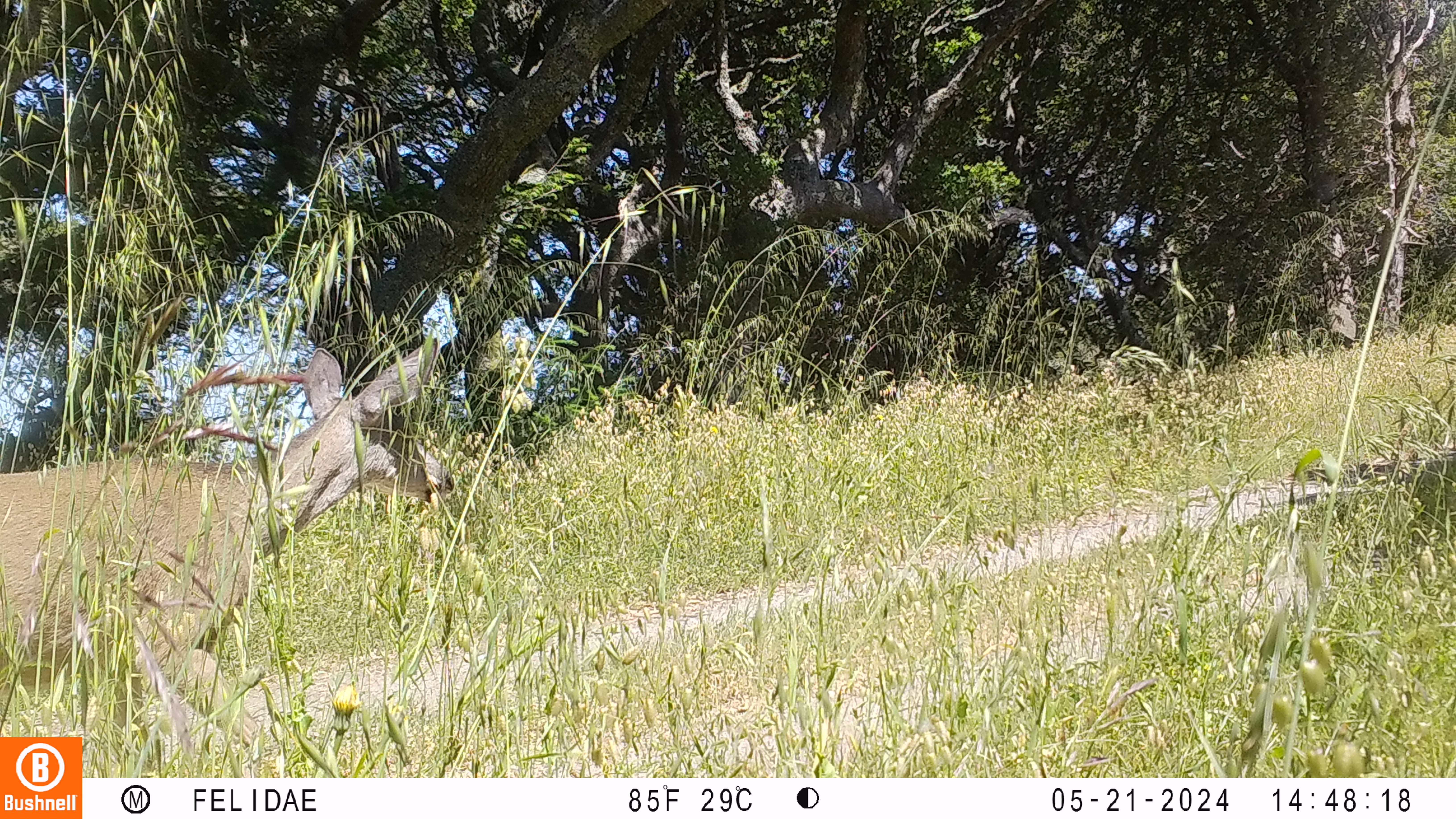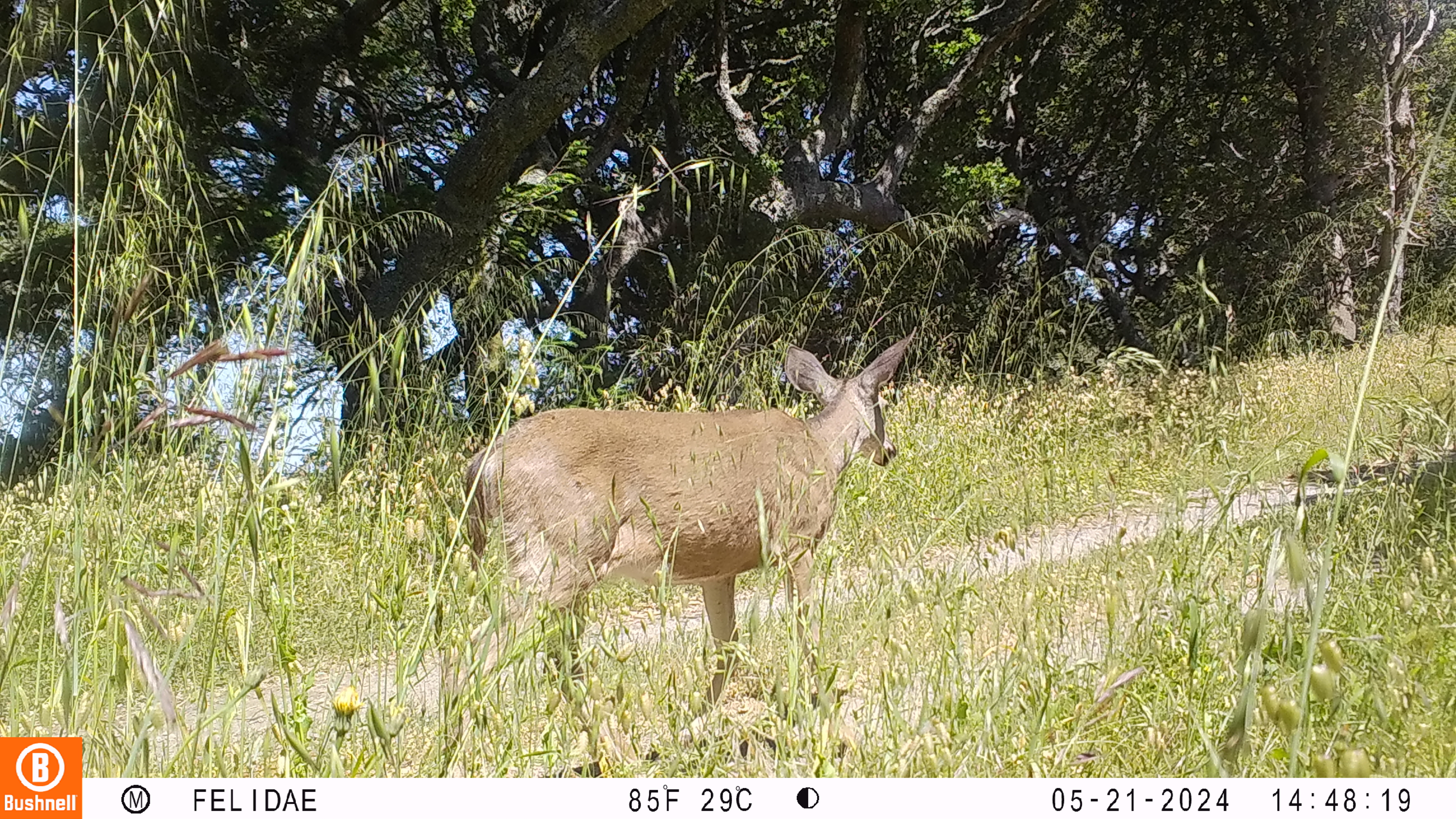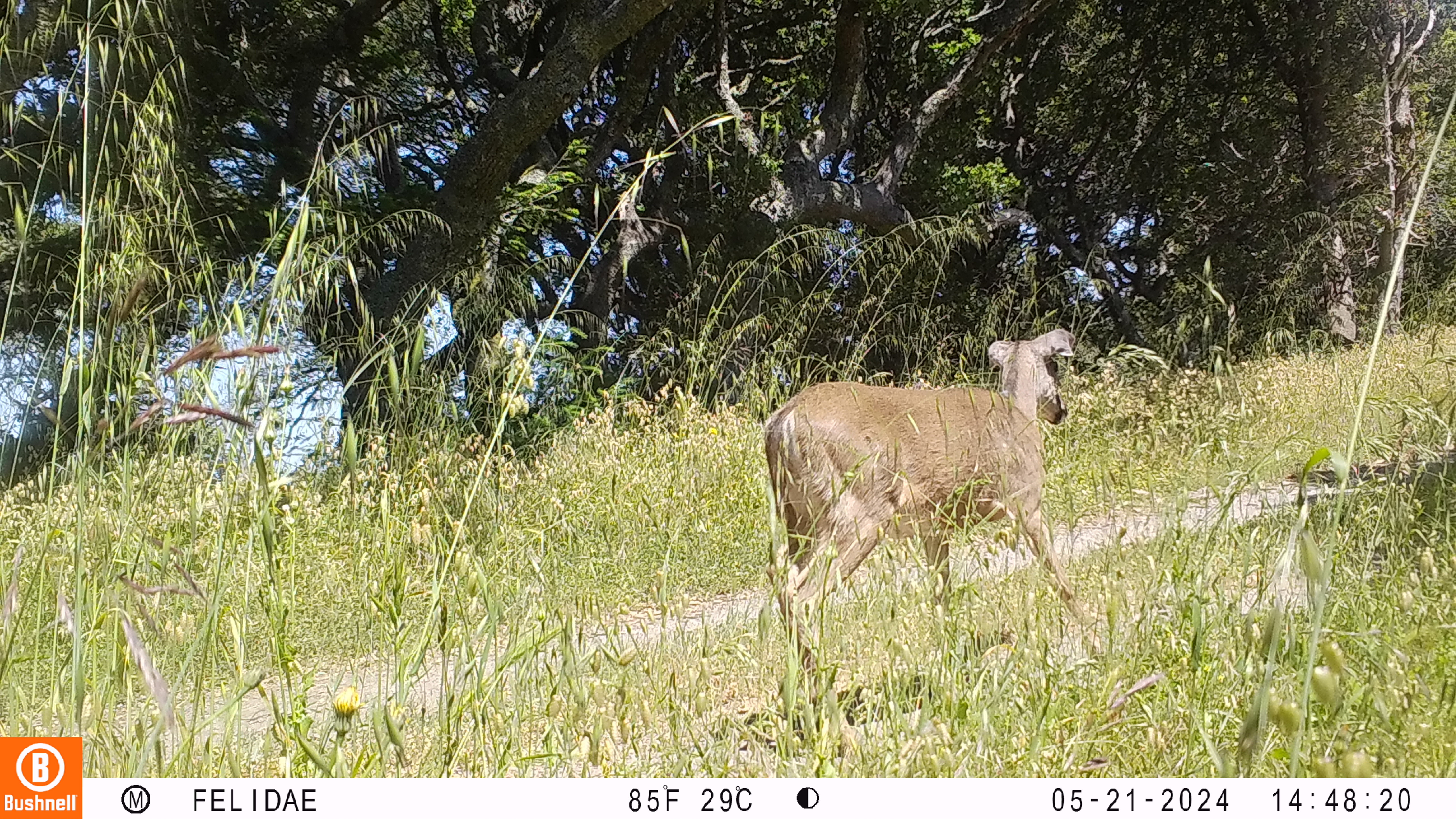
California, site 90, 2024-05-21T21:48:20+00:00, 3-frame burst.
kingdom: Animalia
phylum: Chordata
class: Mammalia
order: Artiodactyla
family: Cervidae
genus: Odocoileus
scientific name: Odocoileus hemionus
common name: mule deer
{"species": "mule deer (Odocoileus hemionus)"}